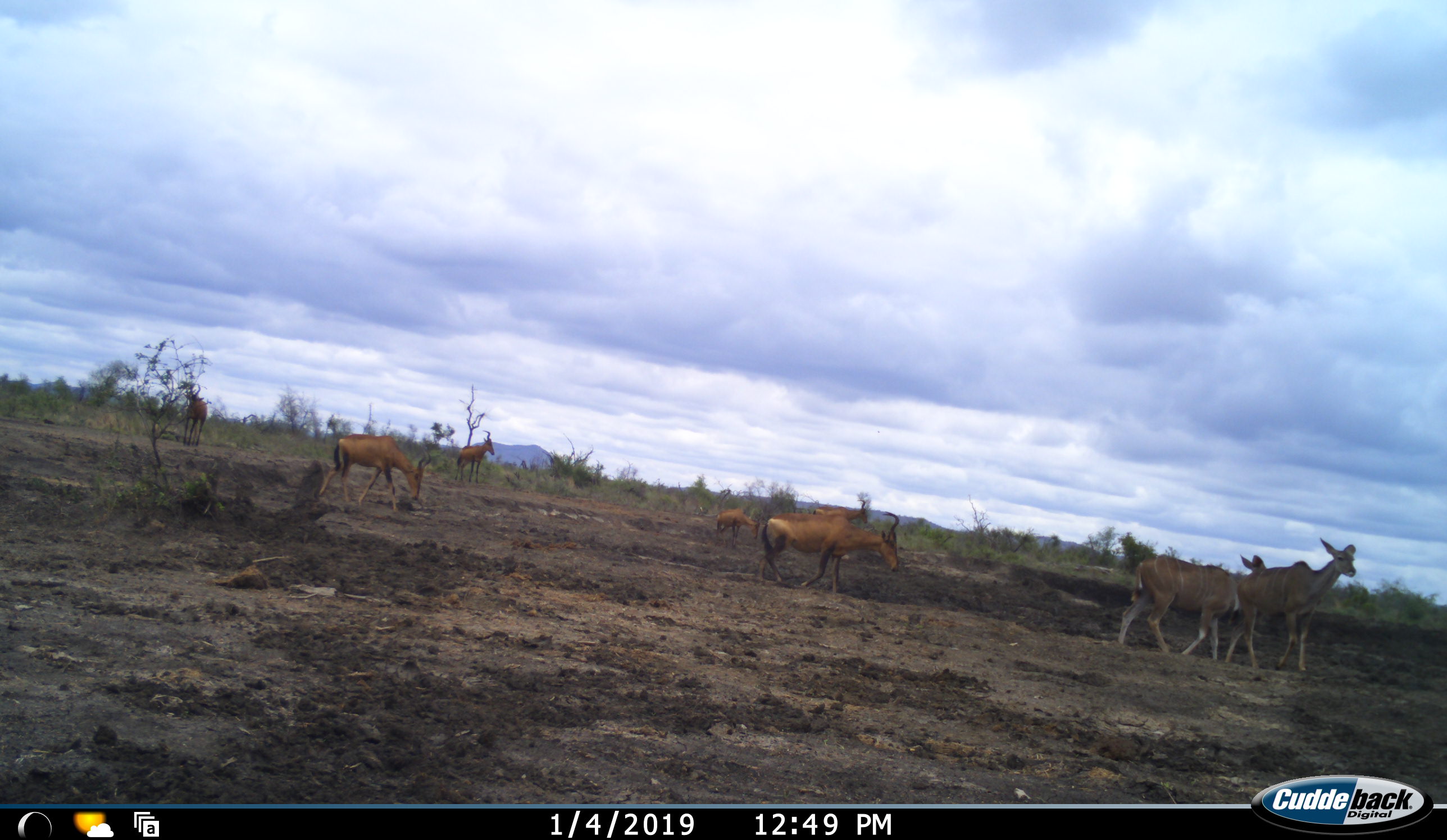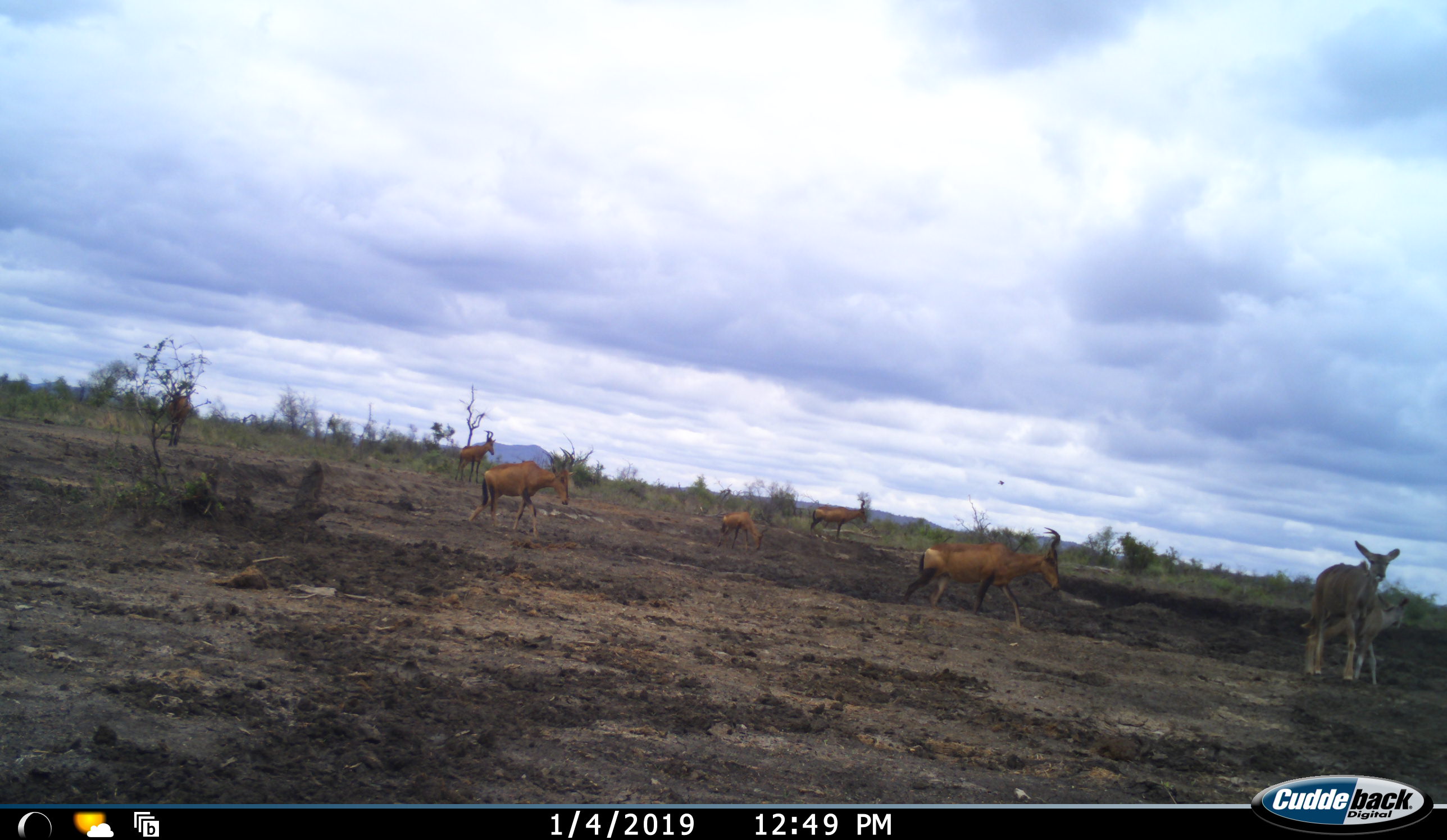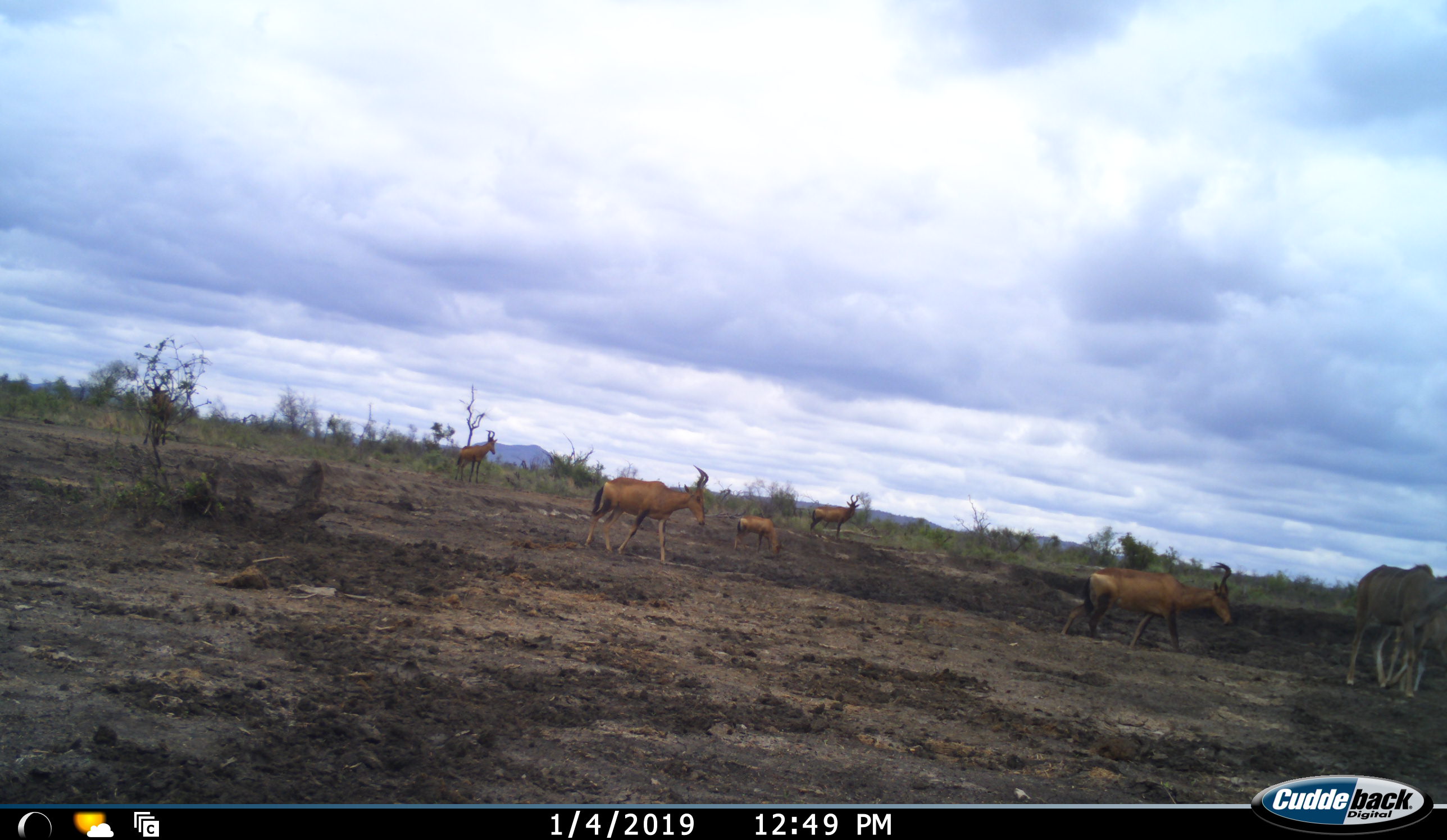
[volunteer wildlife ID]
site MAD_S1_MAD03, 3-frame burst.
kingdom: Animalia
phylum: Chordata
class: Mammalia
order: Artiodactyla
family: Bovidae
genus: Alcelaphus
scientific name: Alcelaphus buselaphus caama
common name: red hartebeest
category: hartebeestred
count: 6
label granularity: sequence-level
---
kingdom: Animalia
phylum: Chordata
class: Mammalia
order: Artiodactyla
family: Bovidae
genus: Tragelaphus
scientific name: Tragelaphus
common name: kudu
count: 2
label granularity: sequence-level